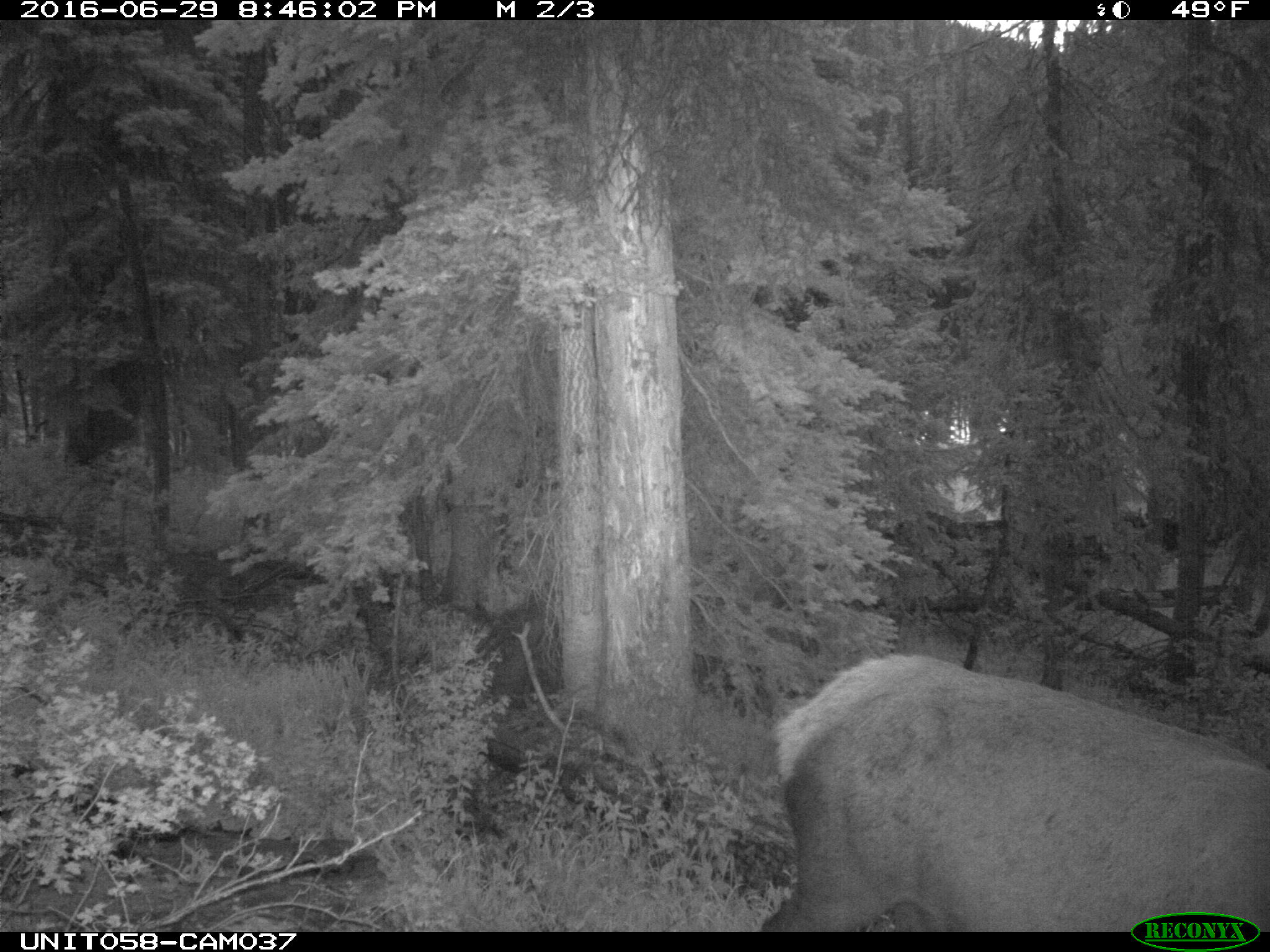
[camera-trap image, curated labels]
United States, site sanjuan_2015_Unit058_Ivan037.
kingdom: Animalia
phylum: Chordata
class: Mammalia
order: Artiodactyla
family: Cervidae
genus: Cervus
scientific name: Cervus elaphus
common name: red deer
Cervus elaphus (red deer).